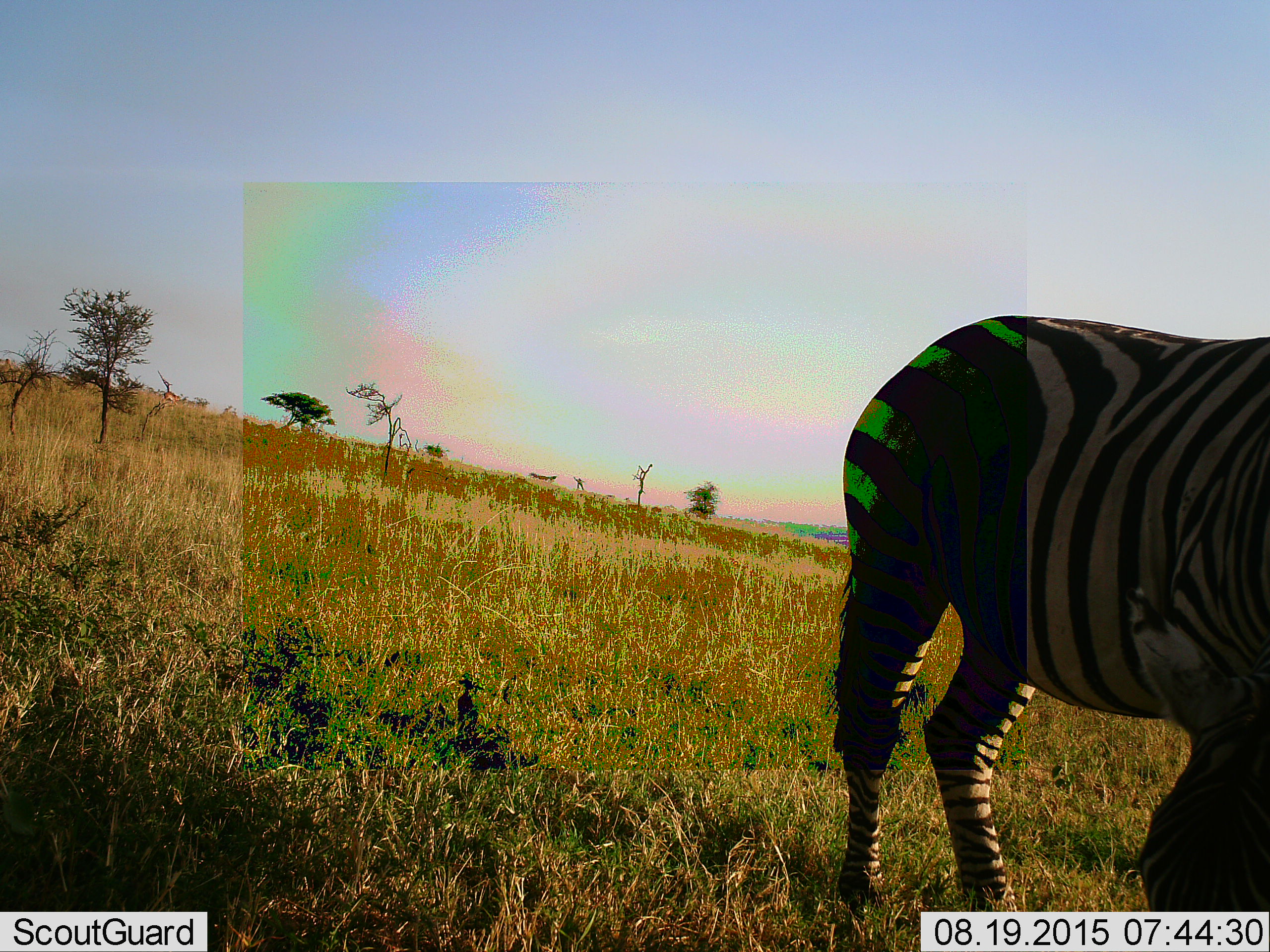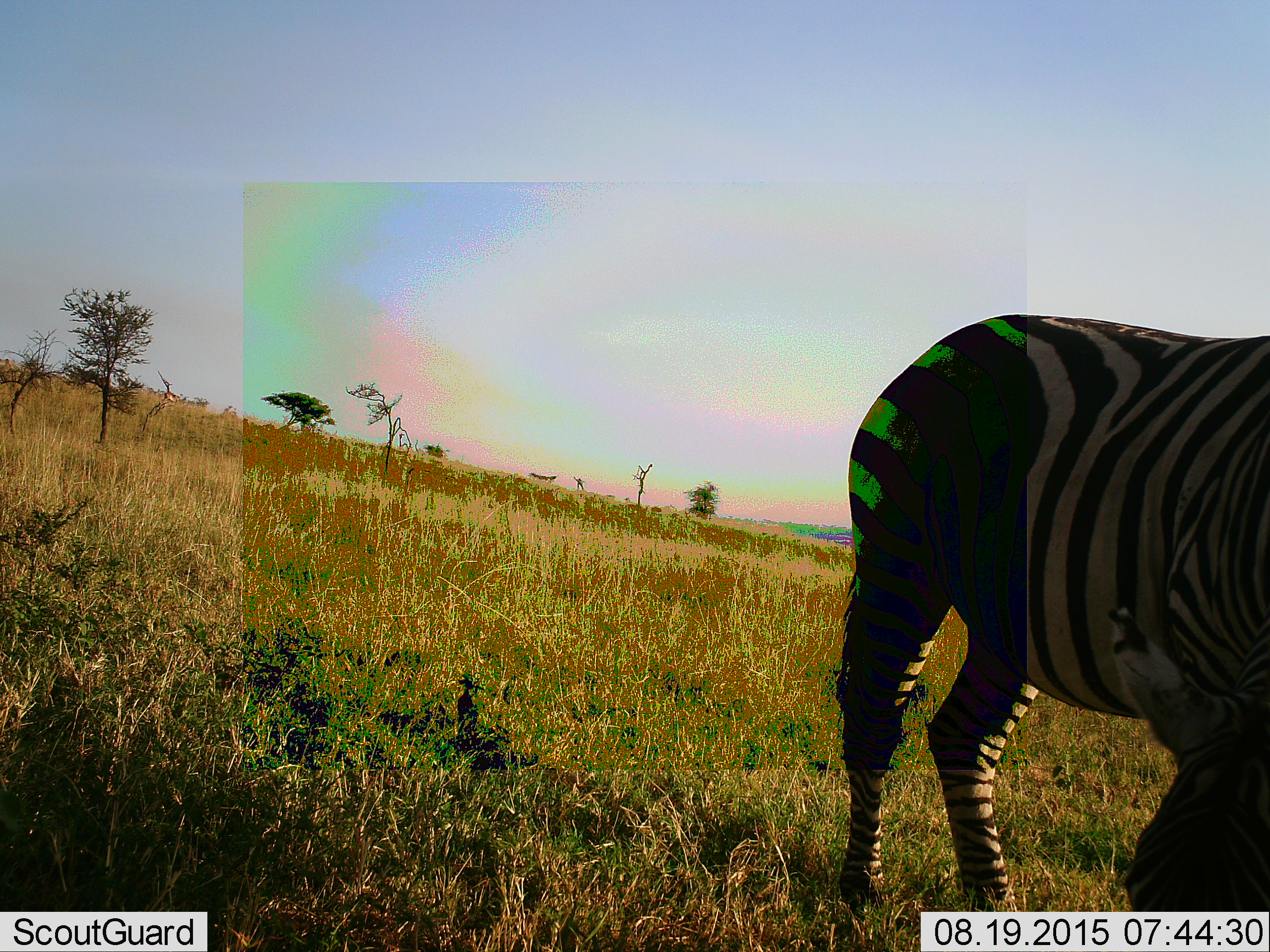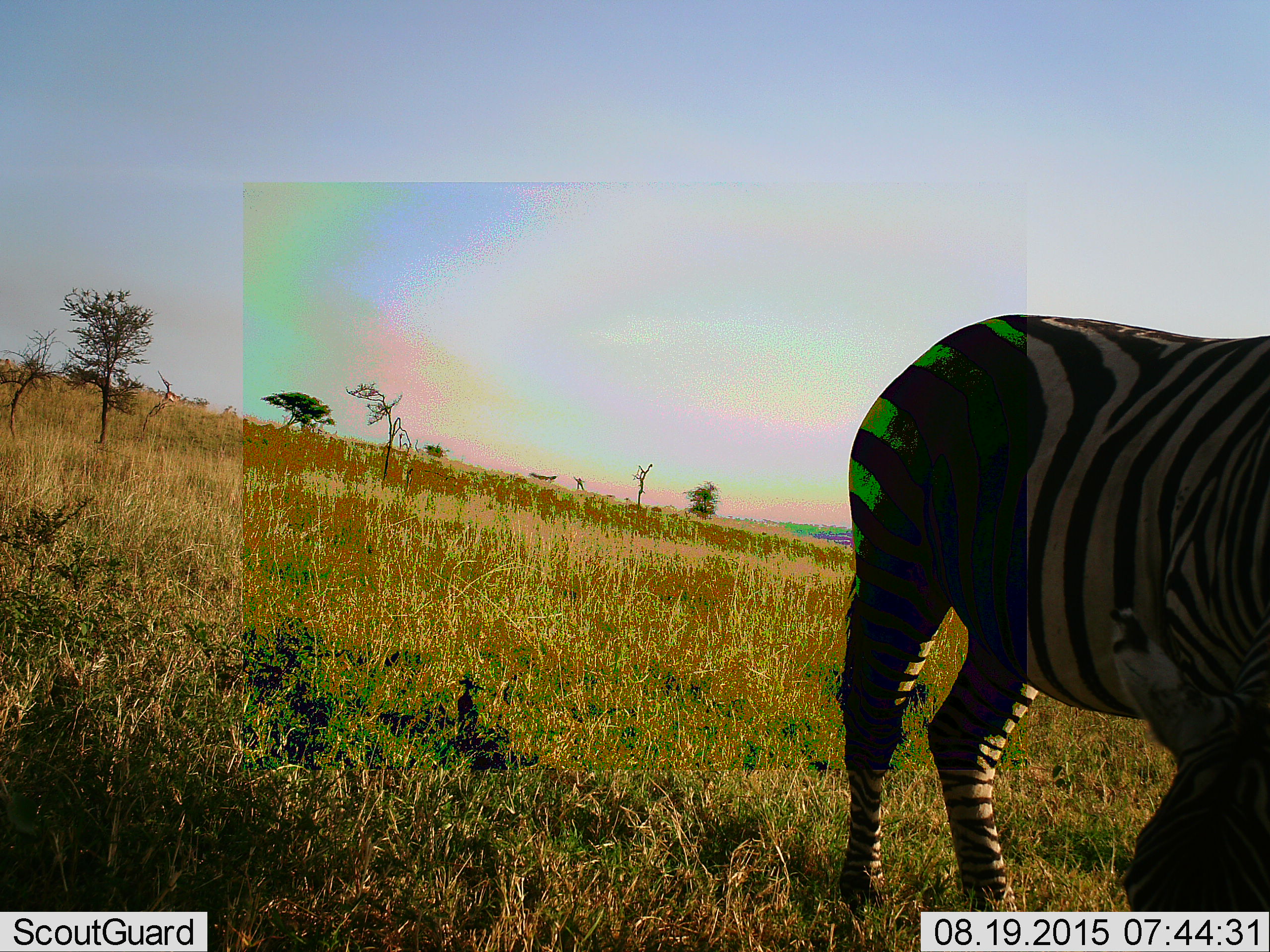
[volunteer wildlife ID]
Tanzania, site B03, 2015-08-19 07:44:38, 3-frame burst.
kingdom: Animalia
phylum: Chordata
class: Mammalia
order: Perissodactyla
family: Equidae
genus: Equus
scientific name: Equus quagga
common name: plains zebra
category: zebra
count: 1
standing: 50%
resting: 5%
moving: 5%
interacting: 0%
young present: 0%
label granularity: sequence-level